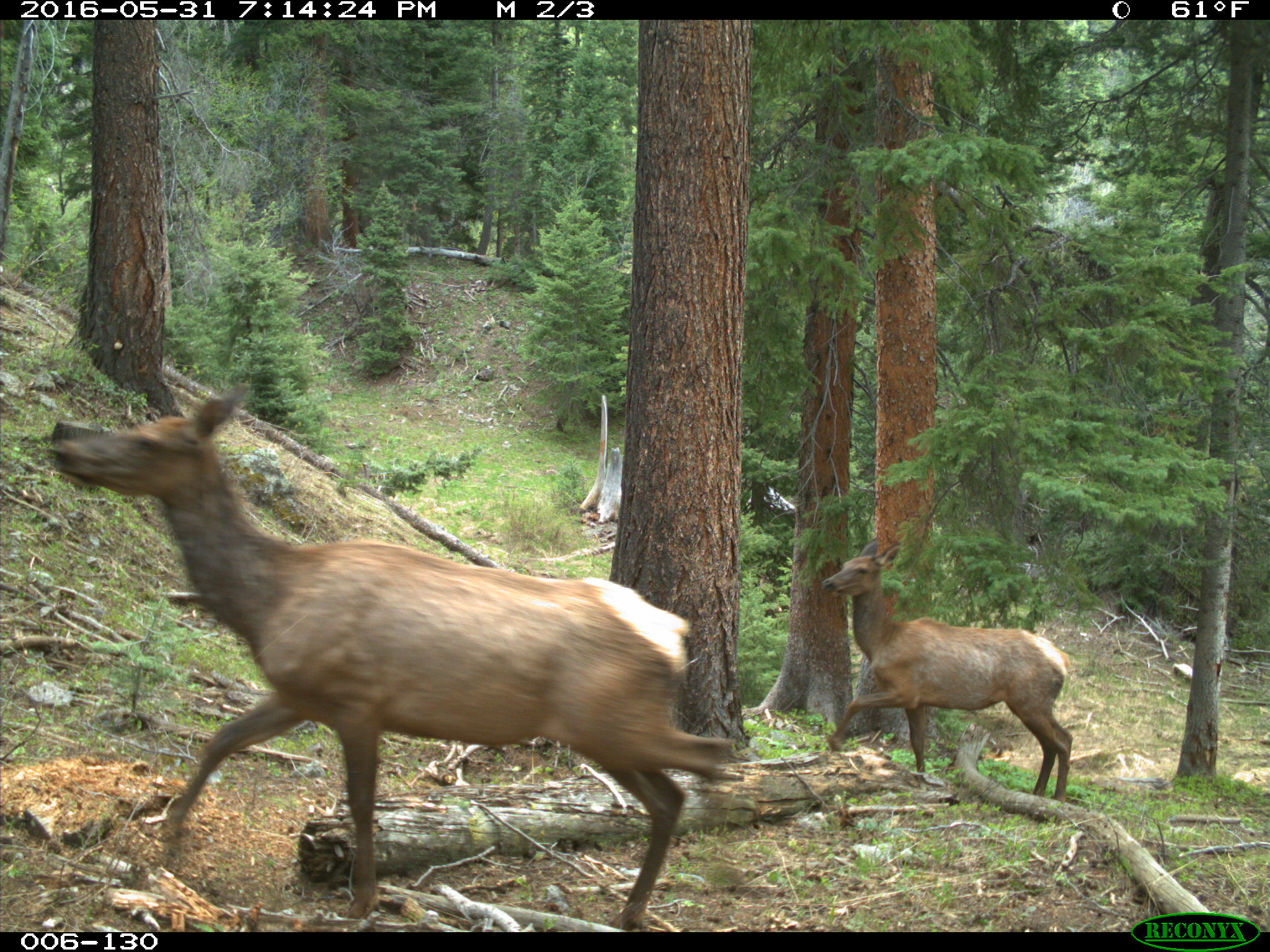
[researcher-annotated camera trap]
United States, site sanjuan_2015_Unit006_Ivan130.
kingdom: Animalia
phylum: Chordata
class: Mammalia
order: Artiodactyla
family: Cervidae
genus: Cervus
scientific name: Cervus elaphus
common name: red deer